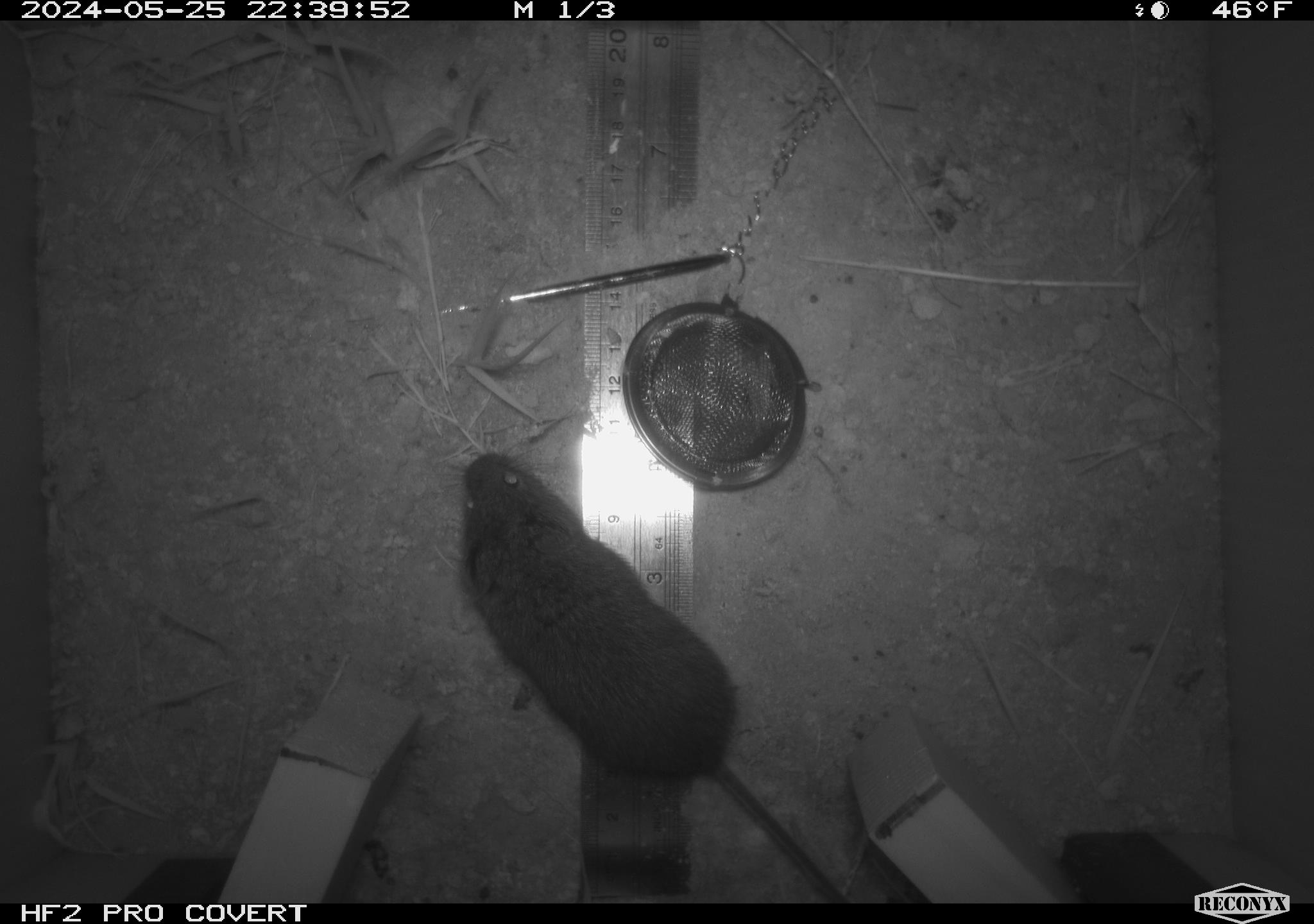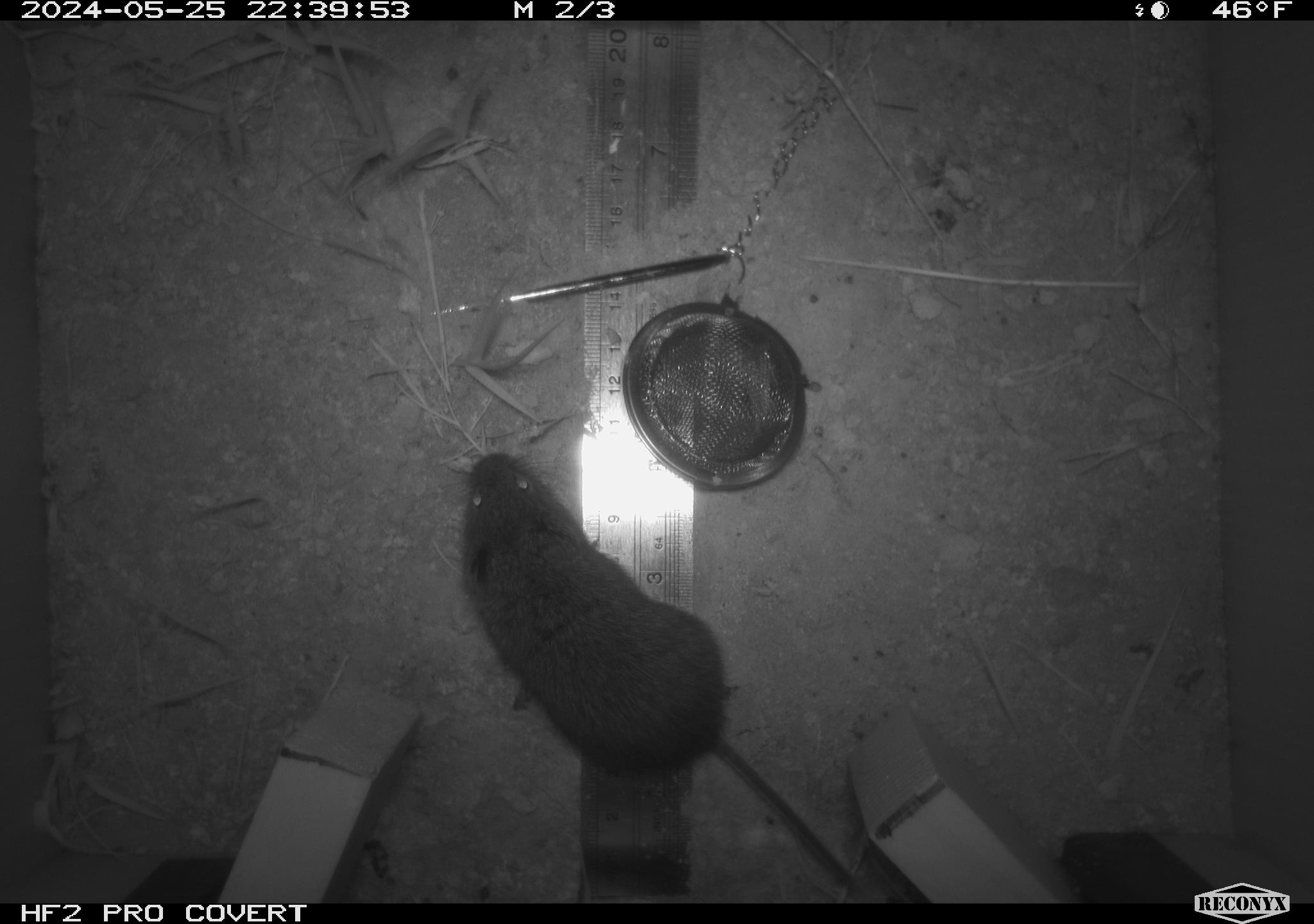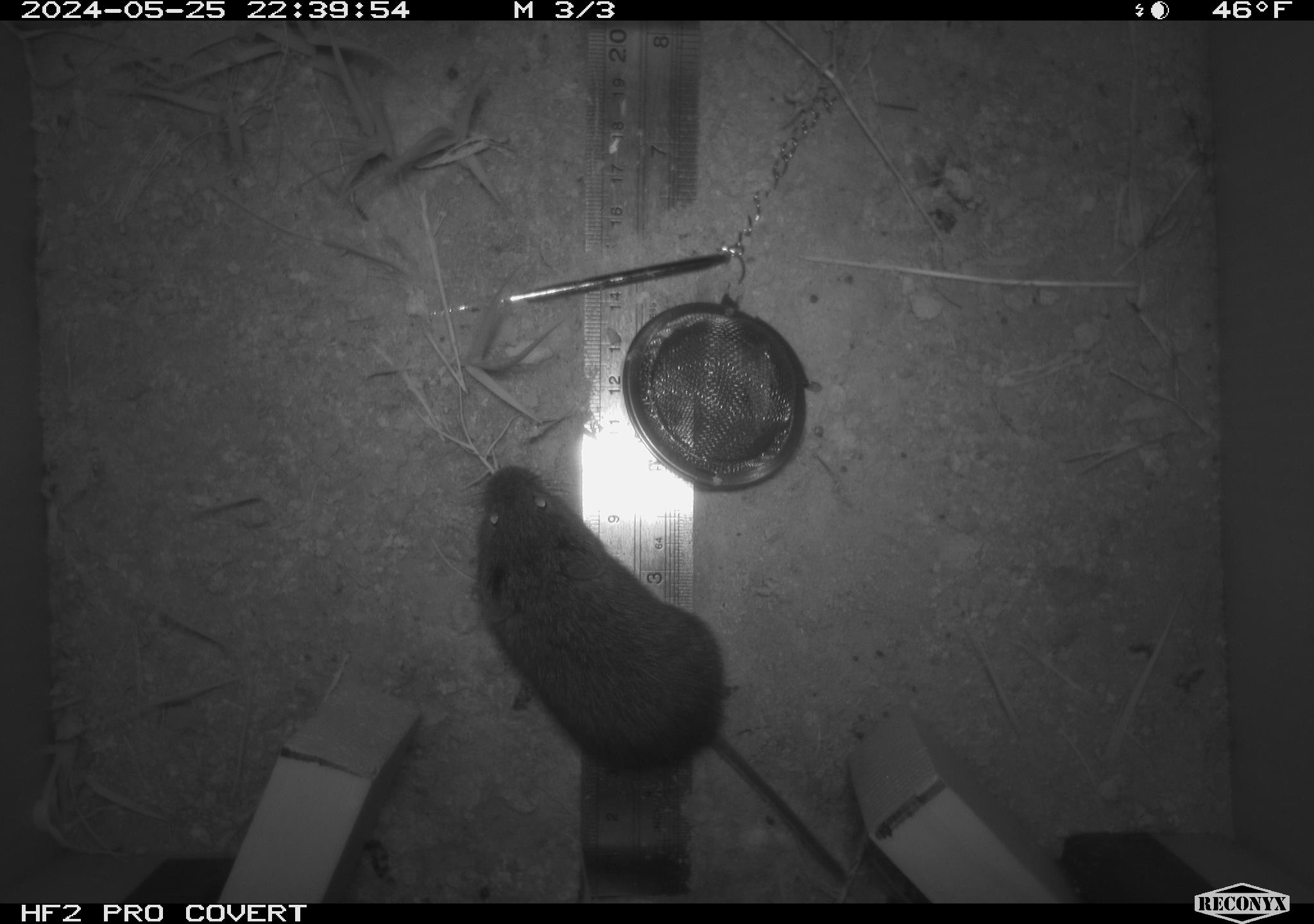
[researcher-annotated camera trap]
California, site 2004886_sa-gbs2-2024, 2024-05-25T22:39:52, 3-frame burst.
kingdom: Animalia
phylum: Chordata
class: Mammalia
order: Rodentia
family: Cricetidae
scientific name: Arvicolinae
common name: voles, lemmings, and muskrats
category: arvicolinae subfamily